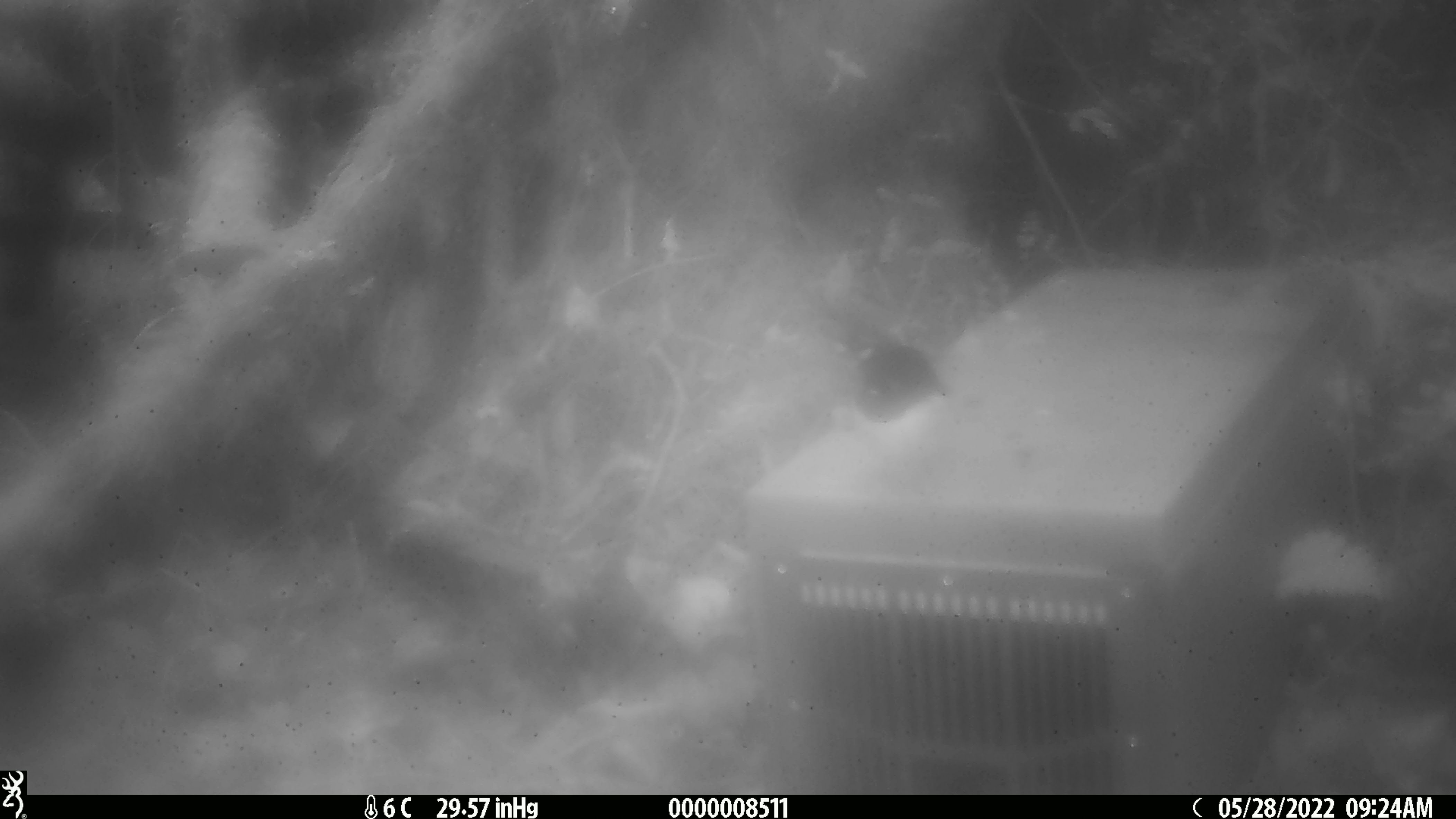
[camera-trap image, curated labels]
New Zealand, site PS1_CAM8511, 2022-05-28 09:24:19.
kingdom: Animalia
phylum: Chordata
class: Aves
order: Passeriformes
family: Petroicidae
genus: Petroica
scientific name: Petroica macrocephala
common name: tomtit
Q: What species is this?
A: Tomtit (Petroica macrocephala).